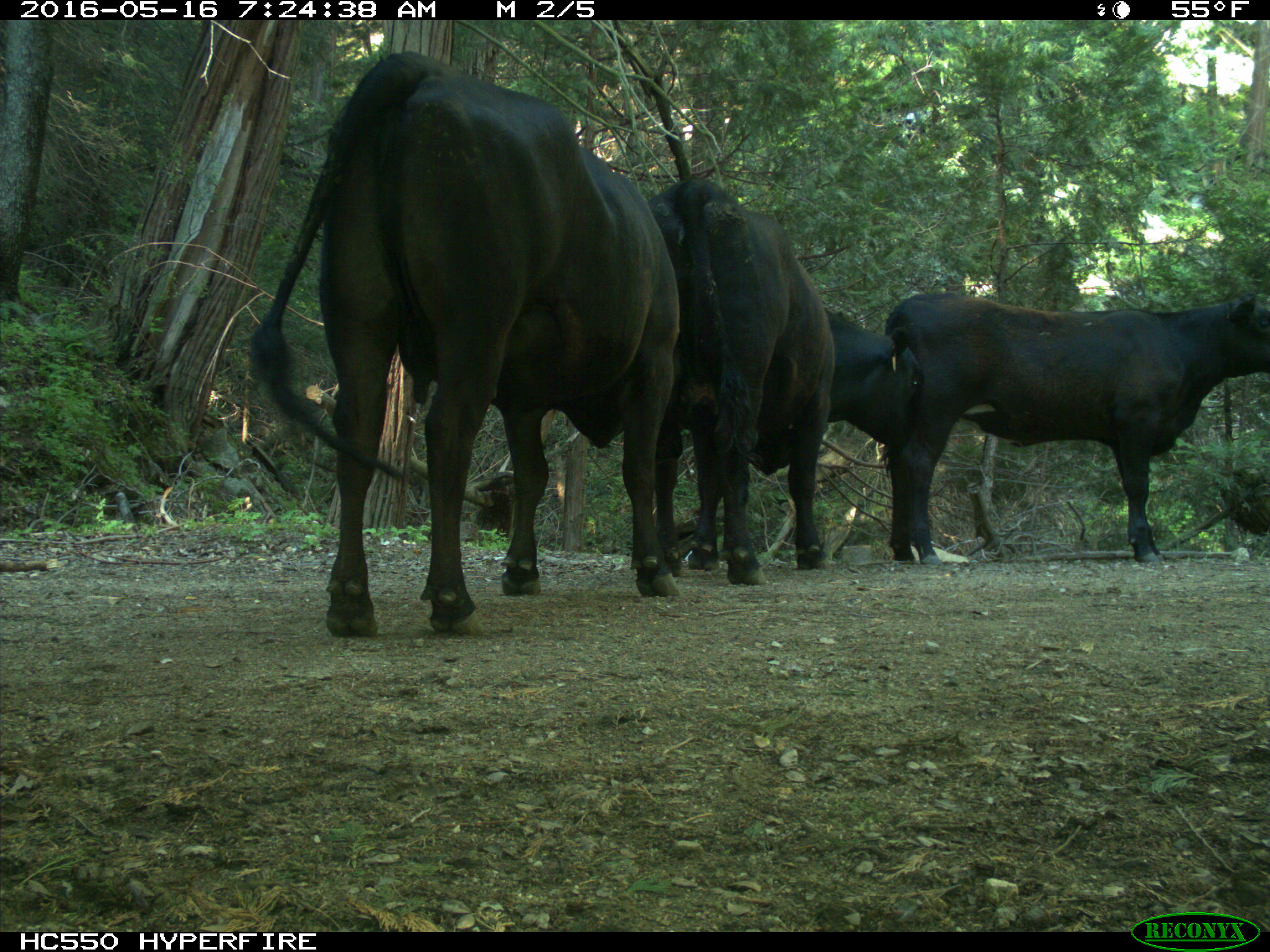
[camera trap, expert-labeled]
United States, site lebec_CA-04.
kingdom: Animalia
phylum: Chordata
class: Mammalia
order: Artiodactyla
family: Bovidae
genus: Bos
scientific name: Bos taurus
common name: domestic cow